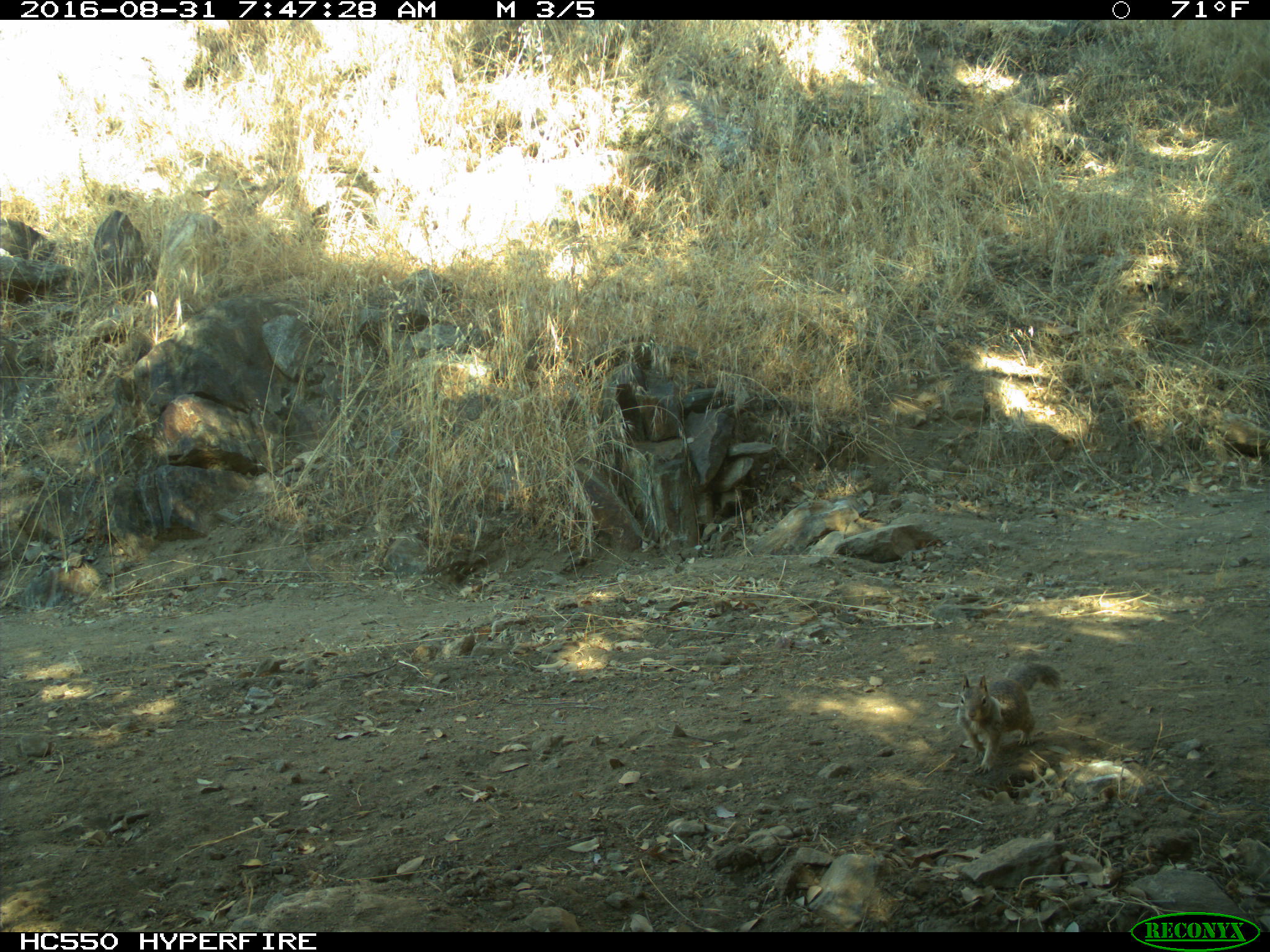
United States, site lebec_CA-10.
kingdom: Animalia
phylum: Chordata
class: Mammalia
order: Rodentia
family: Sciuridae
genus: Otospermophilus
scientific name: Otospermophilus beecheyi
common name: california ground squirrel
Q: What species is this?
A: Otospermophilus beecheyi (california ground squirrel).